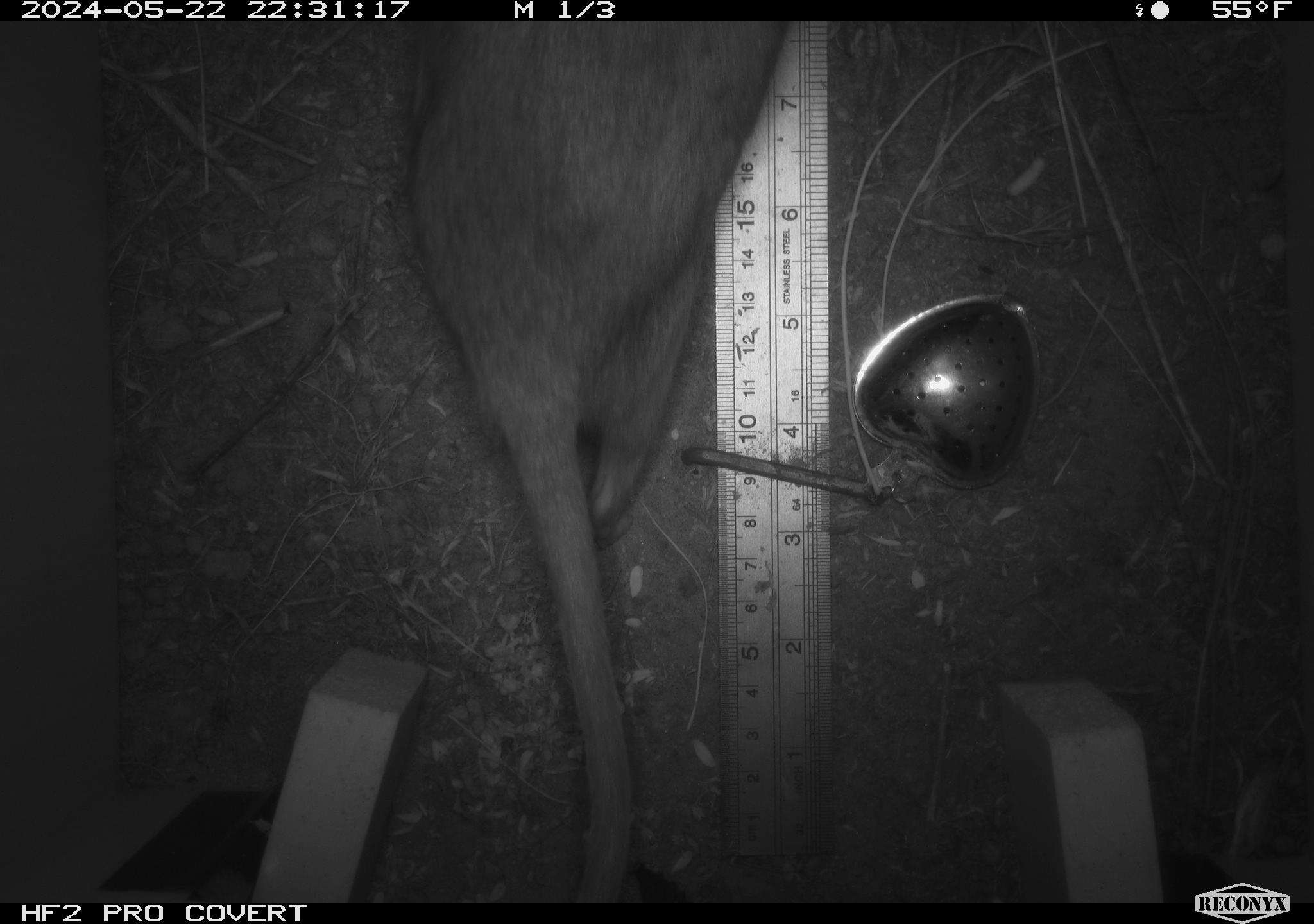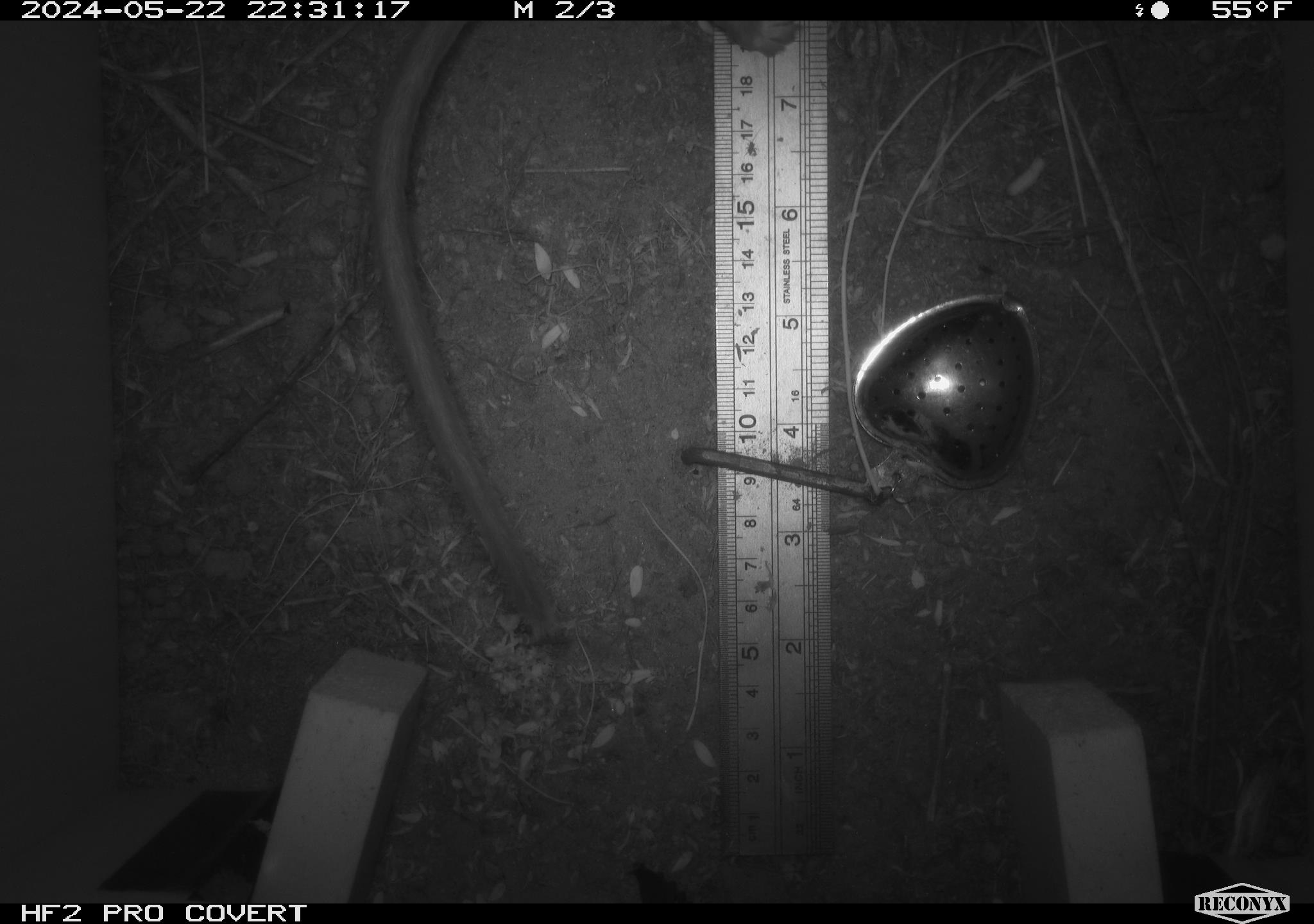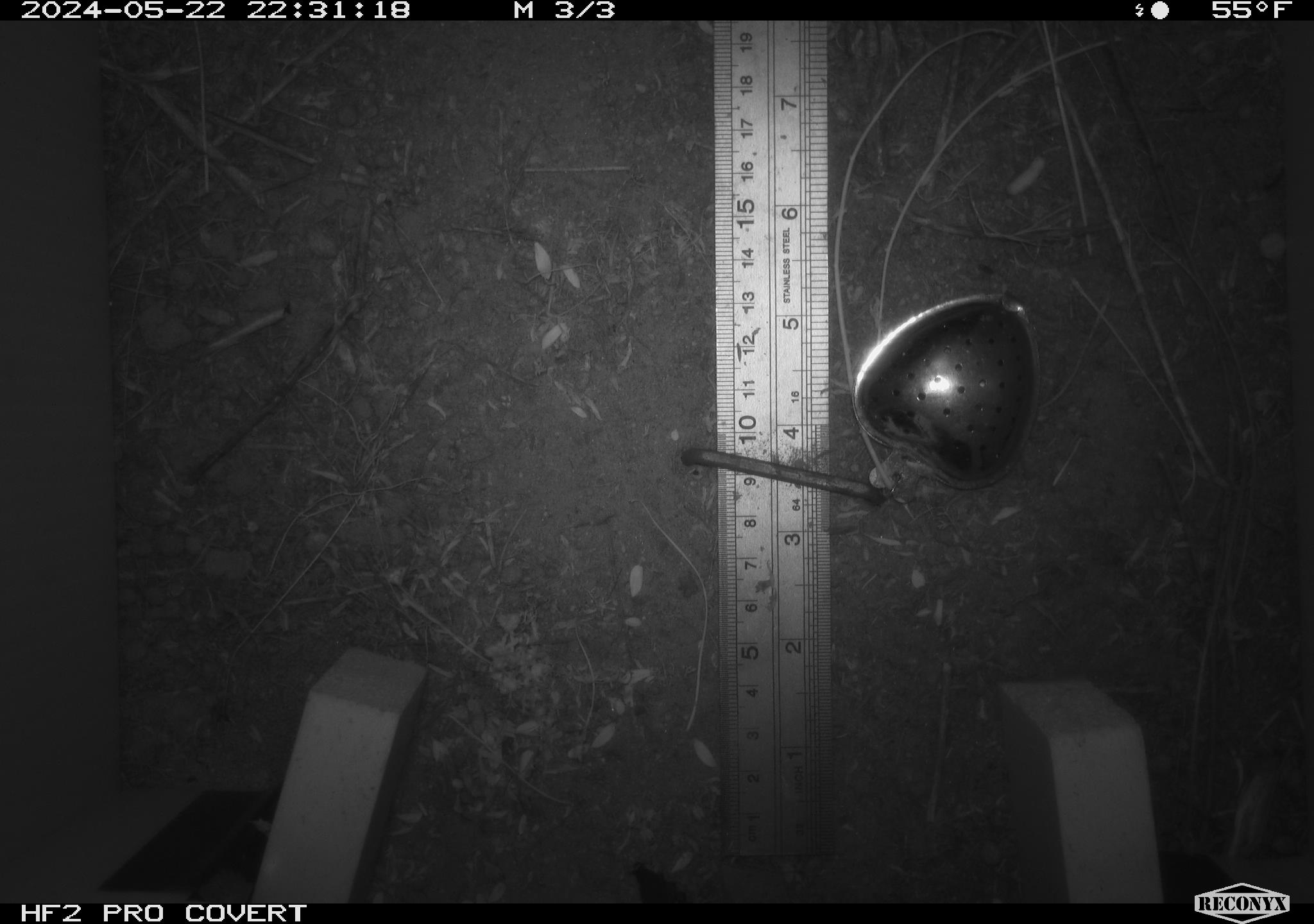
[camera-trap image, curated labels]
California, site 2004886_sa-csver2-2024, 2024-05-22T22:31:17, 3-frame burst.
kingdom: Animalia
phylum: Chordata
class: Mammalia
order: Rodentia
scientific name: Rodentia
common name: rodent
Rodent (Rodentia).